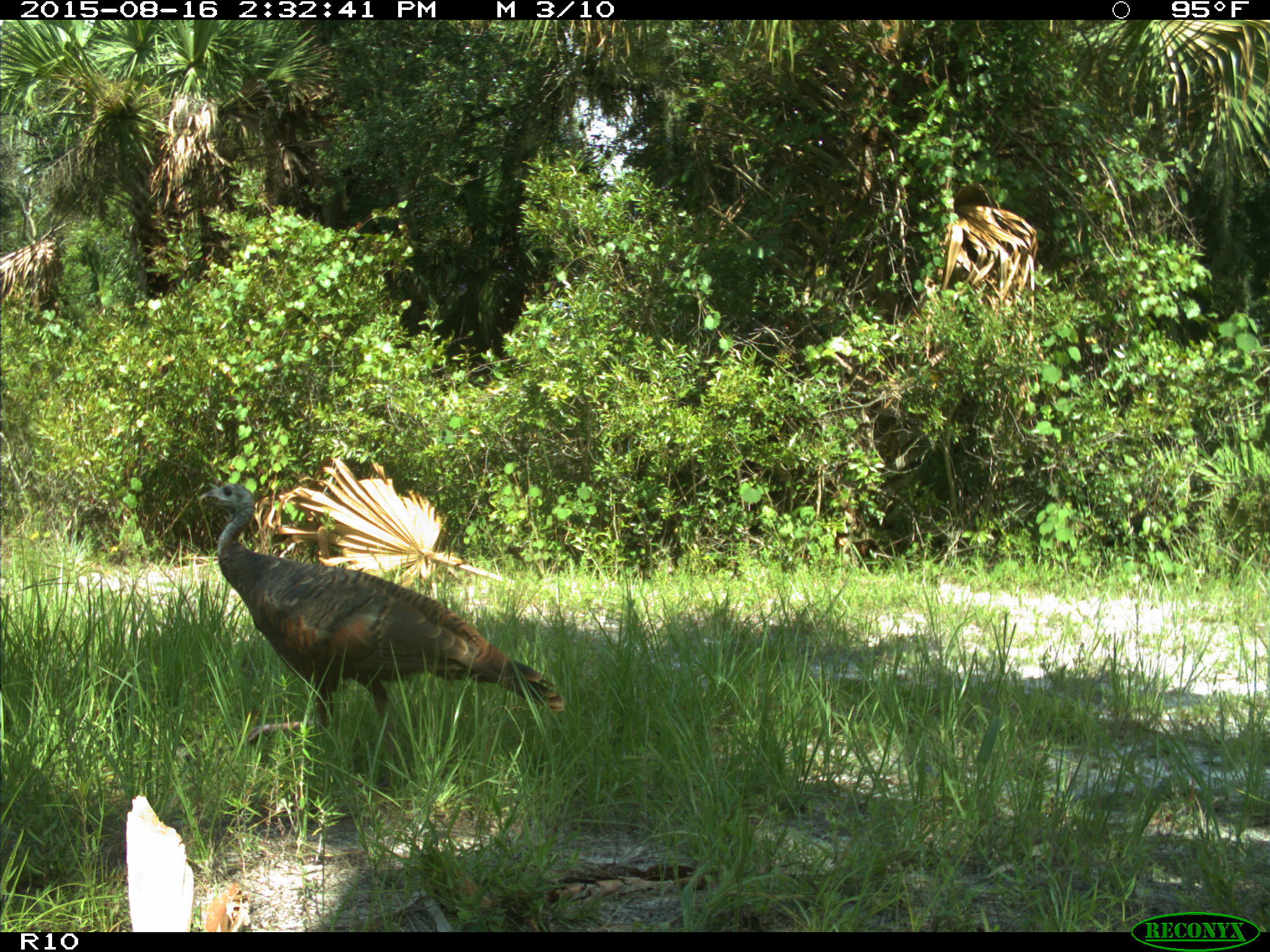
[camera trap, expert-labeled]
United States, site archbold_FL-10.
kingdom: Animalia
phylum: Chordata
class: Aves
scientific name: Aves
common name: birds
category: unidentified bird